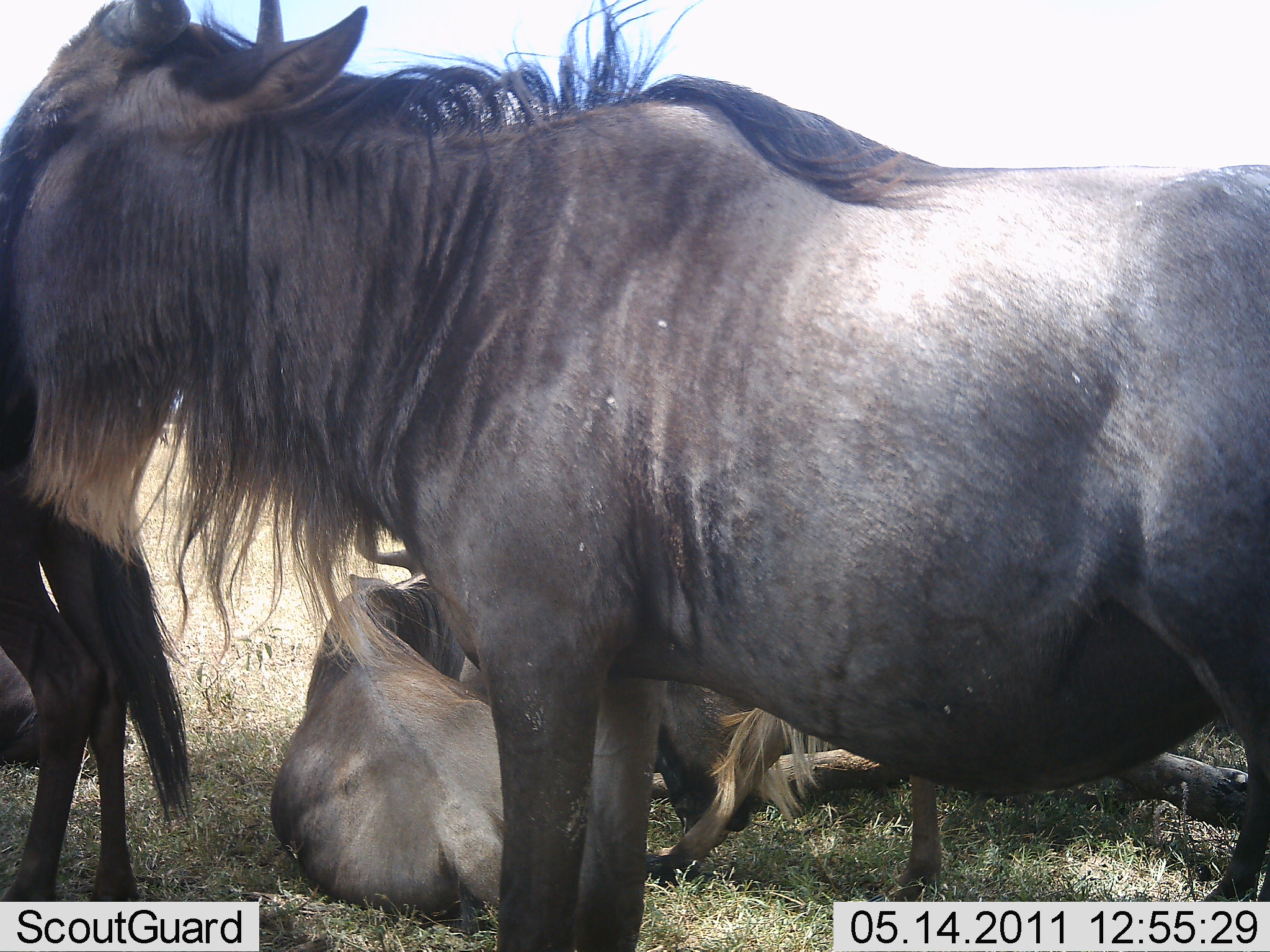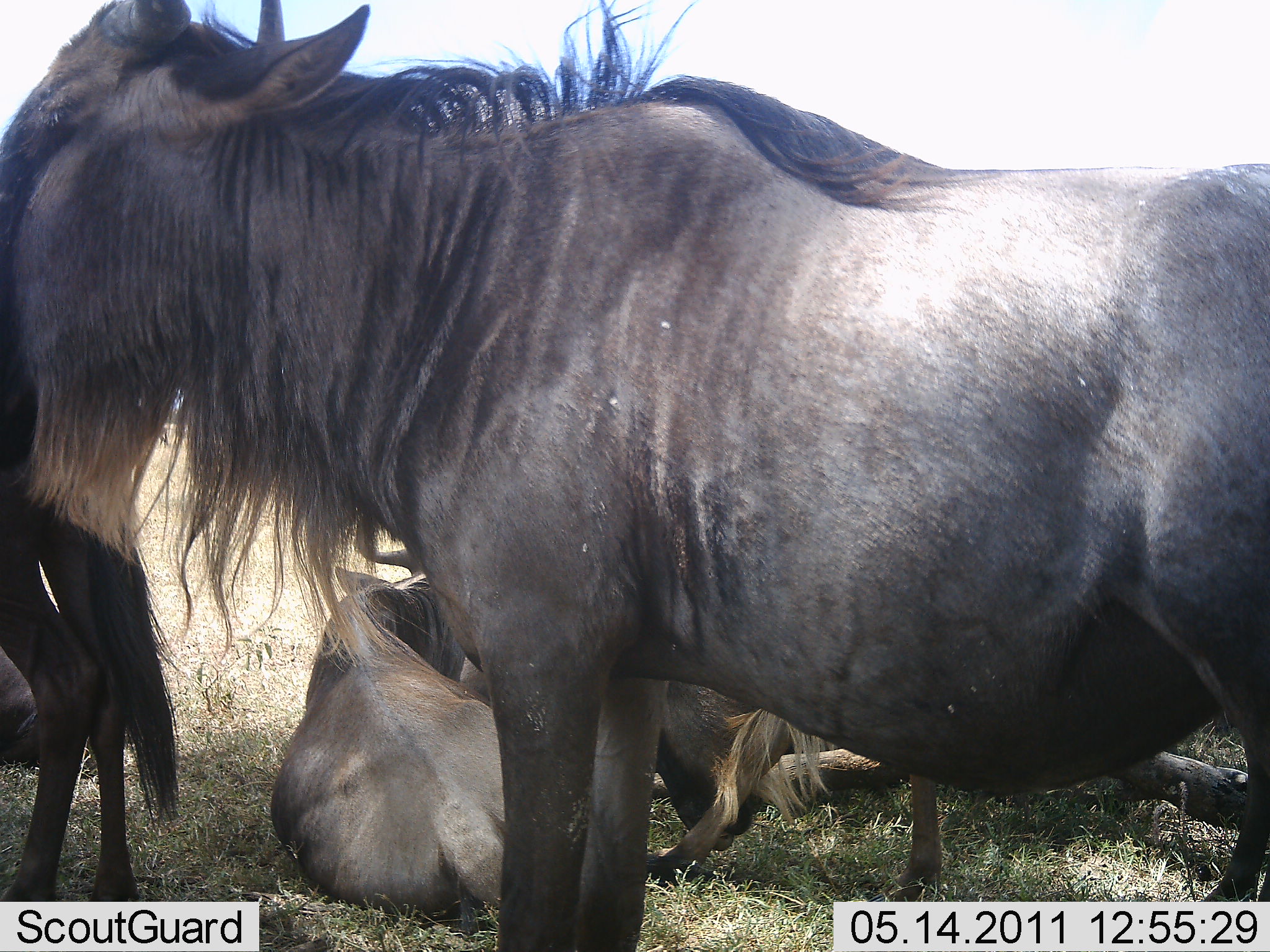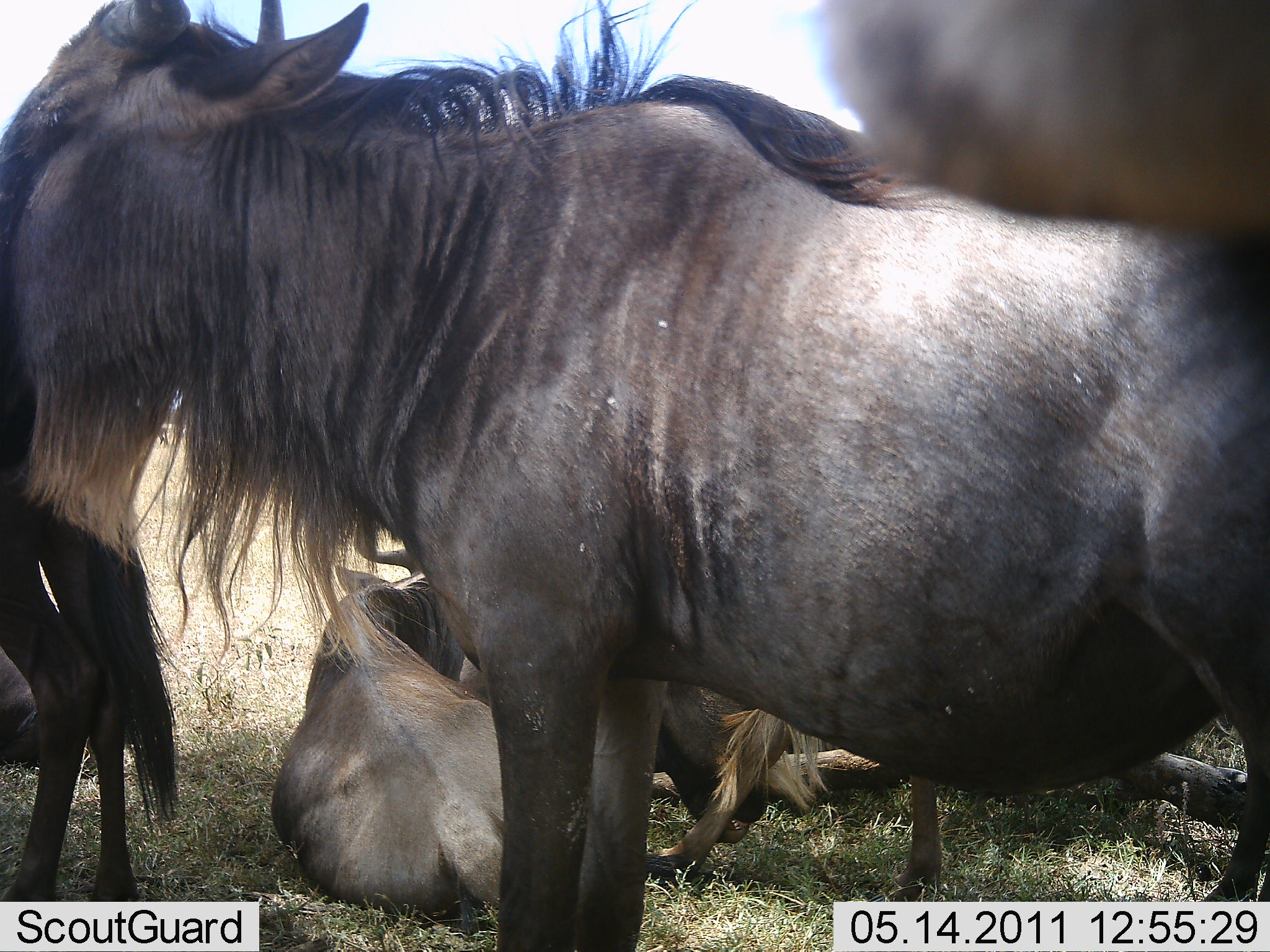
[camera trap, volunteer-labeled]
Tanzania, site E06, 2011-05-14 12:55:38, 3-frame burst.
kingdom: Animalia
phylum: Chordata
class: Mammalia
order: Artiodactyla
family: Bovidae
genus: Connochaetes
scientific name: Connochaetes taurinus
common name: blue wildebeest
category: wildebeest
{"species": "wildebeest (blue wildebeest) (Connochaetes taurinus)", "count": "5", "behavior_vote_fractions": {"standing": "92%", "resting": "100%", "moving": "0%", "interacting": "0%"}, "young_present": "8%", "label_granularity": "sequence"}